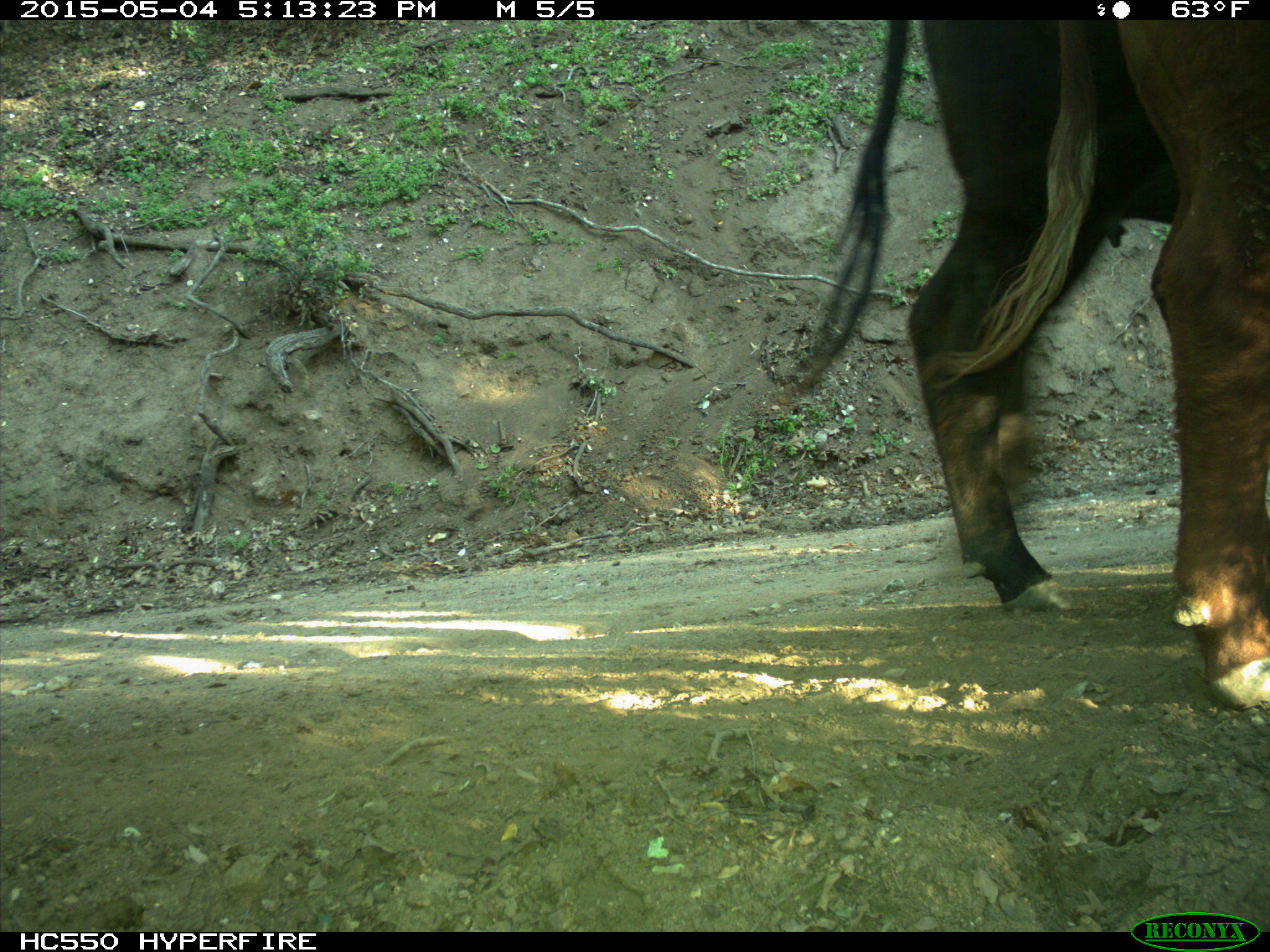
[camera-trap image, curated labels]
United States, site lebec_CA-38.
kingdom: Animalia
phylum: Chordata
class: Mammalia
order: Artiodactyla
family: Bovidae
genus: Bos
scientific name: Bos taurus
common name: domestic cow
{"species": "Bos taurus (domestic cow)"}